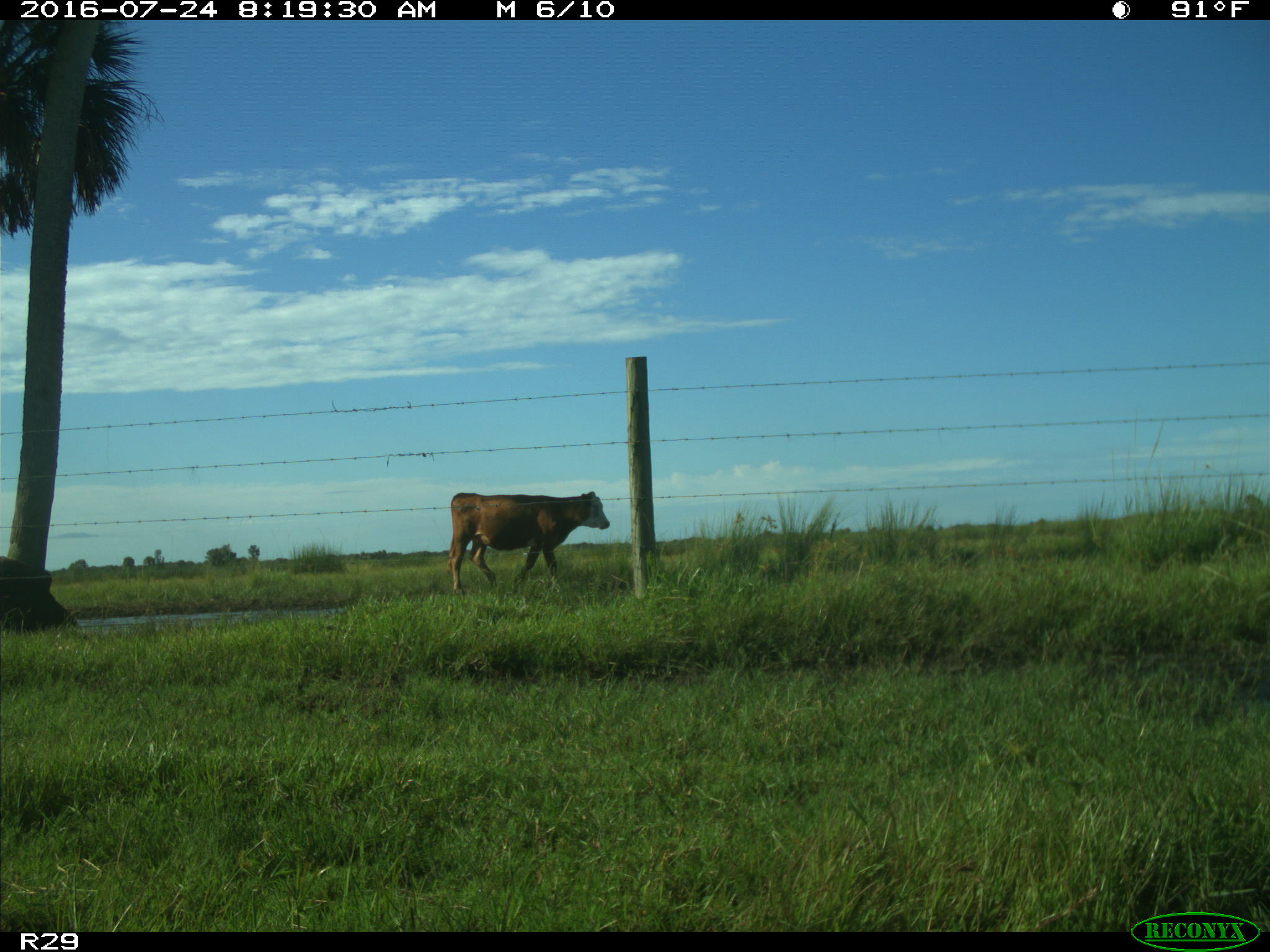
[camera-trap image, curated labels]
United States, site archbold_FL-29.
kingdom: Animalia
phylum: Chordata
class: Mammalia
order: Artiodactyla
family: Bovidae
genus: Bos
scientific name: Bos taurus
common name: domestic cow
Bos taurus (domestic cow).